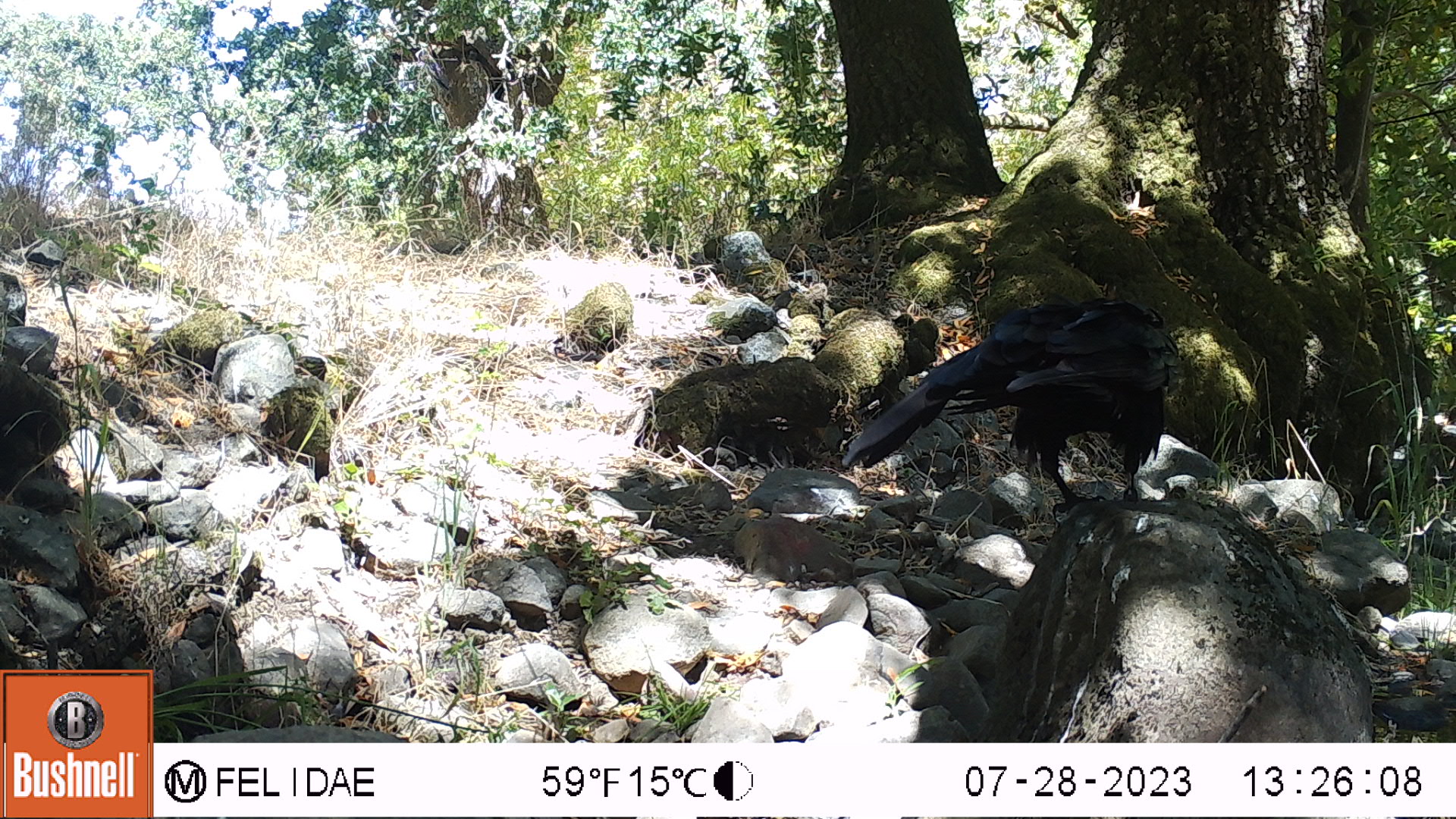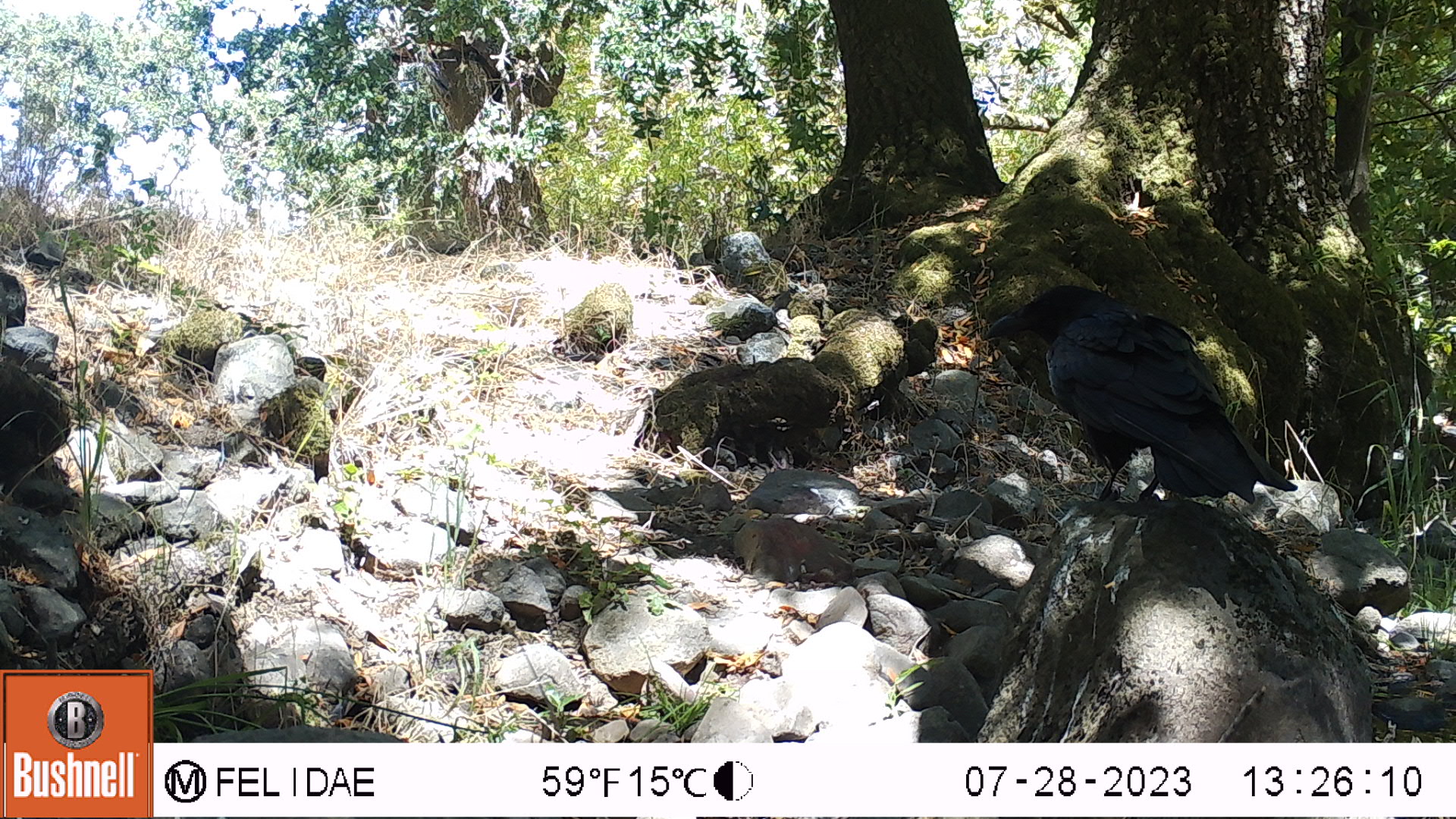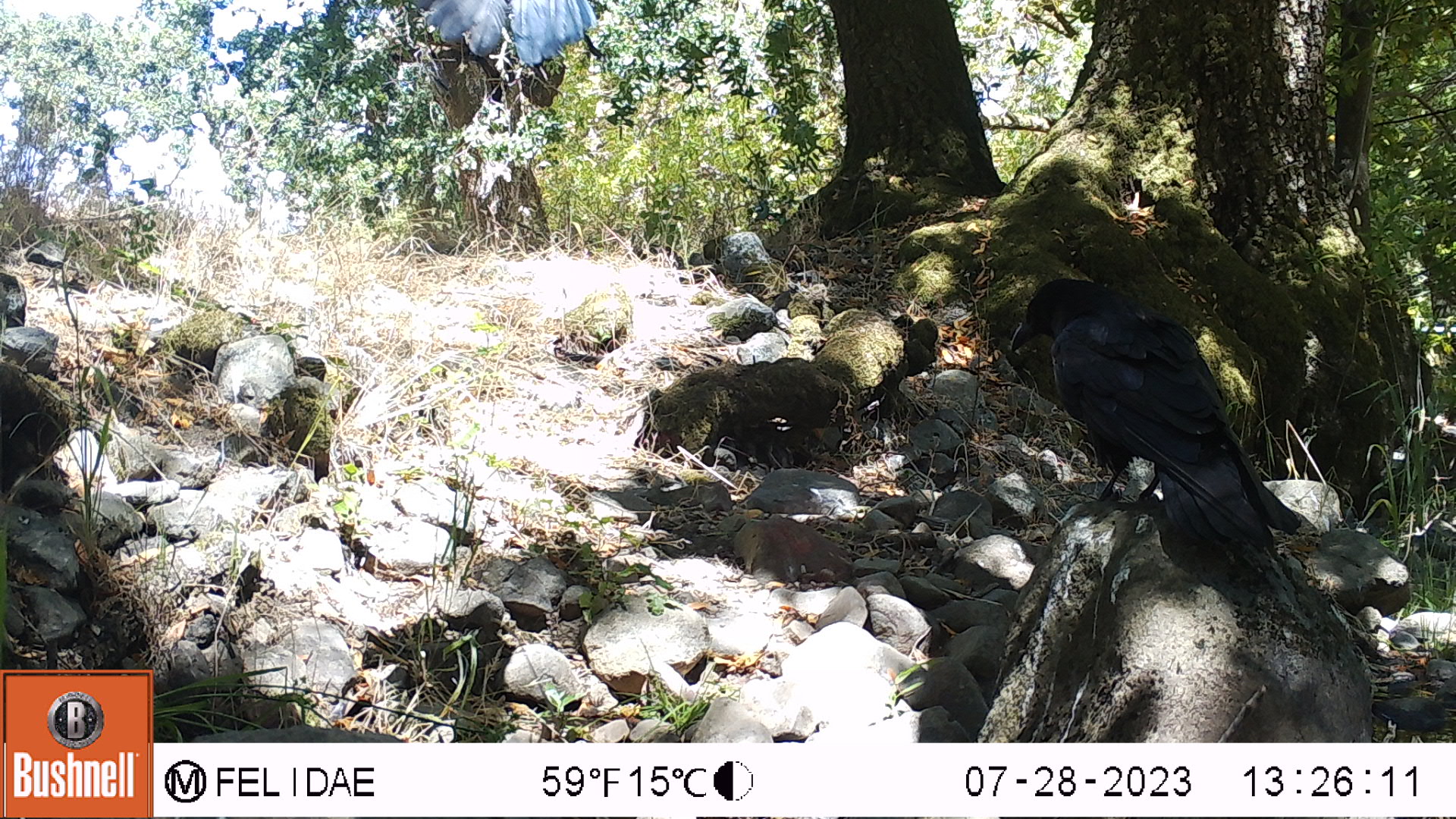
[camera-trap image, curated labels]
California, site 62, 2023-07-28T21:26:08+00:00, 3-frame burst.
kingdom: Animalia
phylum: Chordata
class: Aves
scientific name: Aves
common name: bird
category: unknown bird